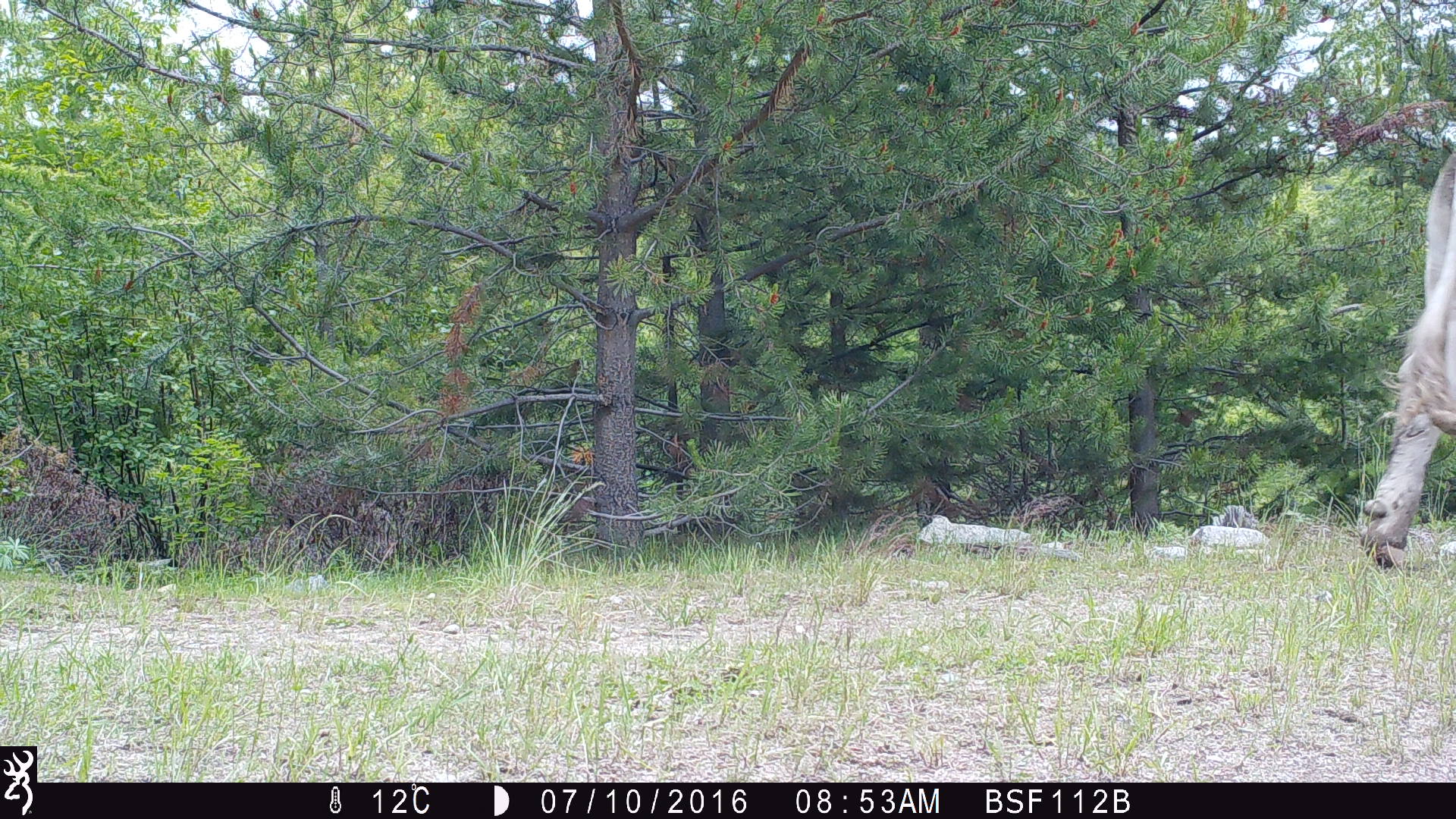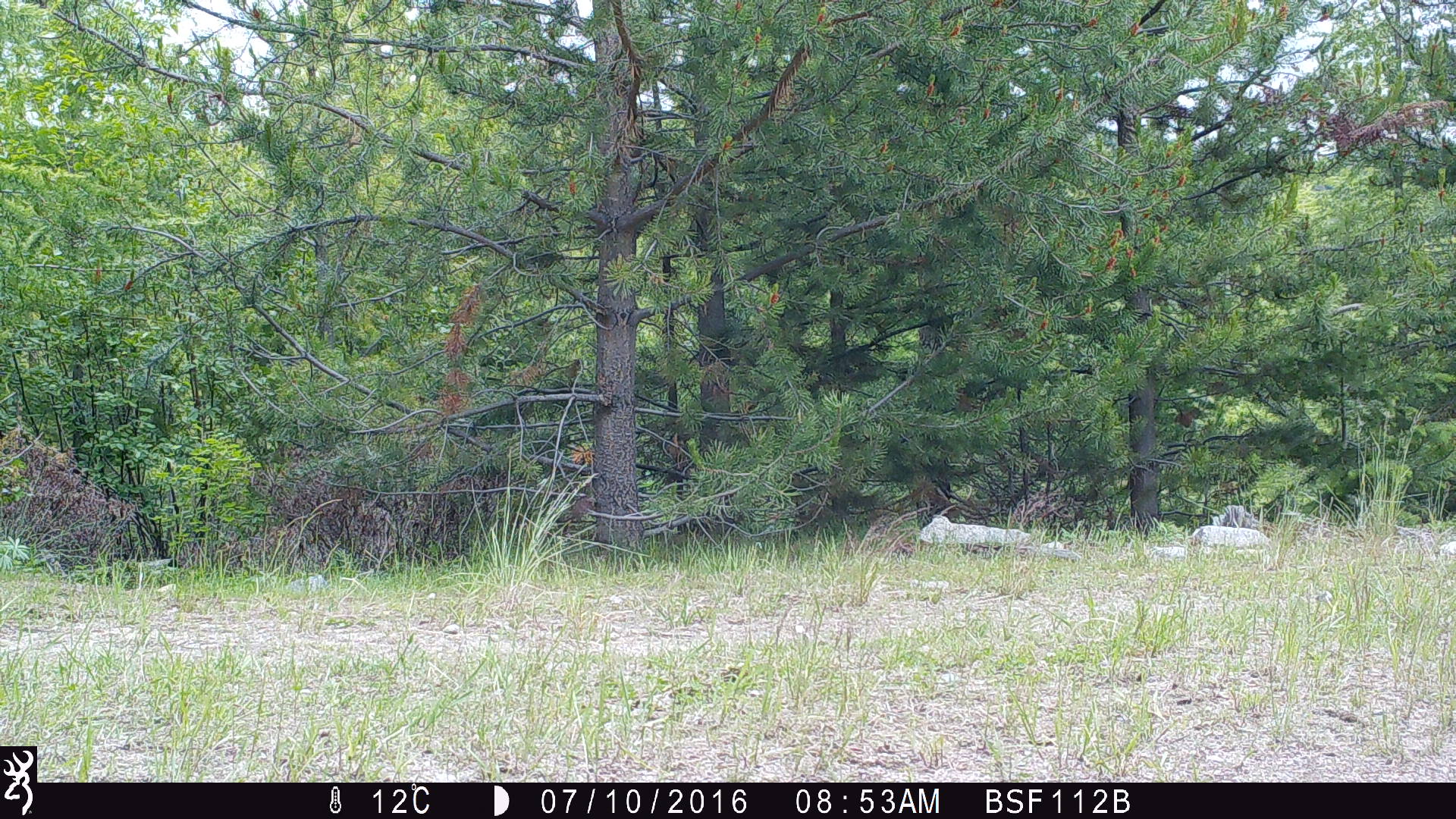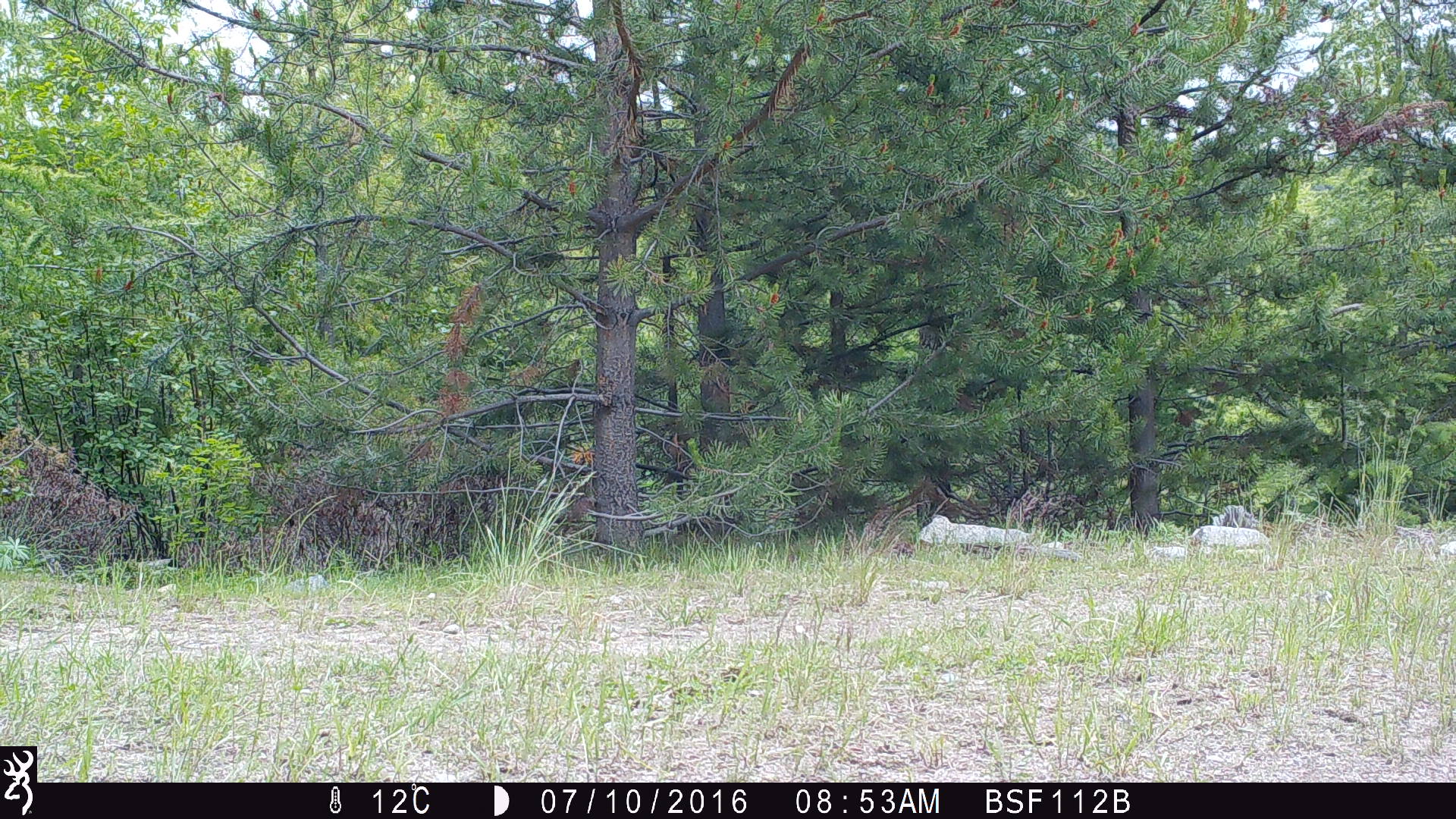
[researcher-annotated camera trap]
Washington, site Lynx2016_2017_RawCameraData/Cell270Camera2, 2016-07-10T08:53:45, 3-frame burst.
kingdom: Animalia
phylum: Chordata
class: Mammalia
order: Artiodactyla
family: Bovidae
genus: Bos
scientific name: Bos taurus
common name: domestic cattle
Domestic cattle (Bos taurus). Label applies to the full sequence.